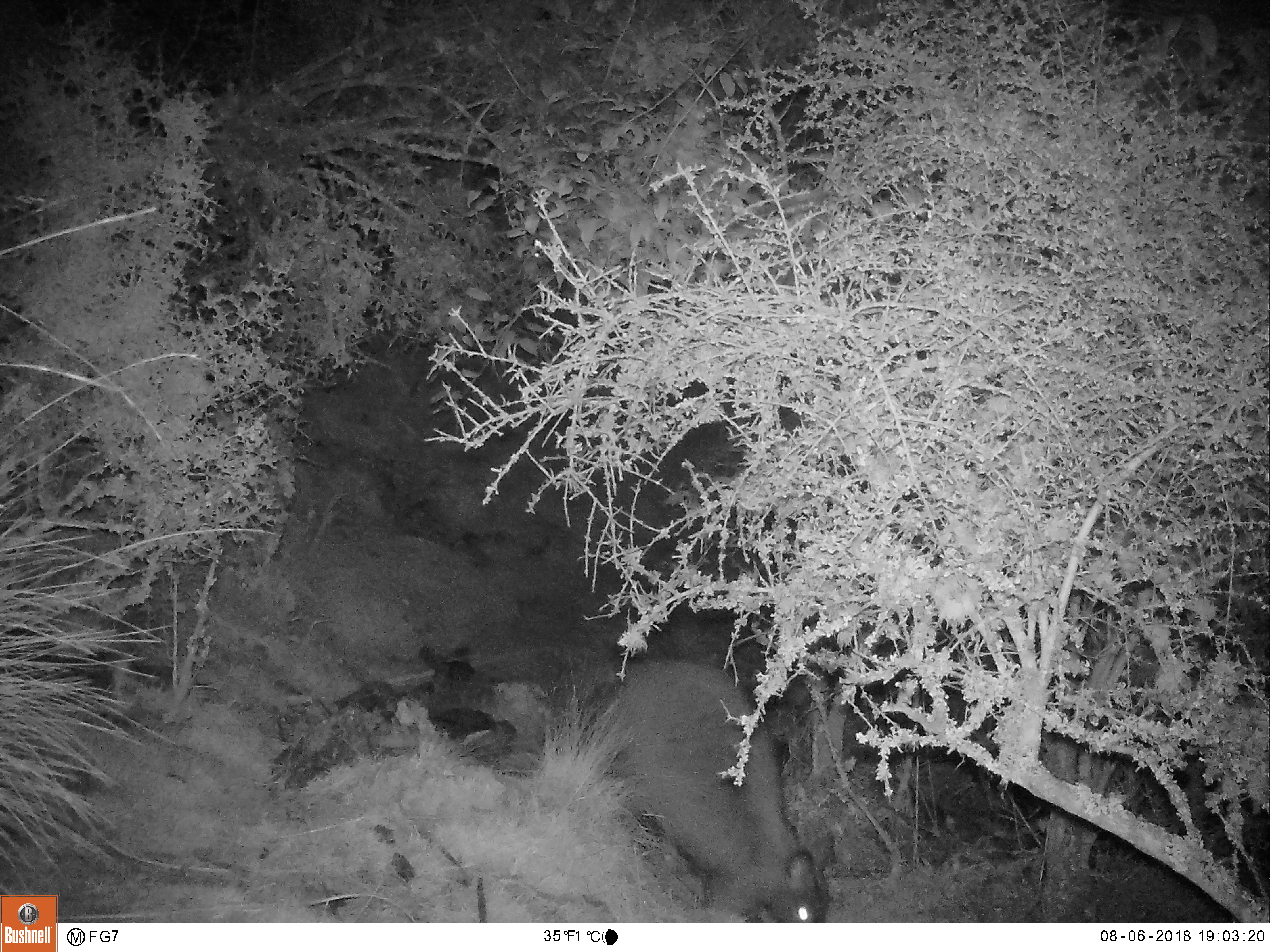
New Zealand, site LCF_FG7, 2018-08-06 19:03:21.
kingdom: Animalia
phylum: Chordata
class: Mammalia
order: Diprotodontia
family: Macropodidae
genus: Notamacropus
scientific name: Notamacropus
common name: wallaby